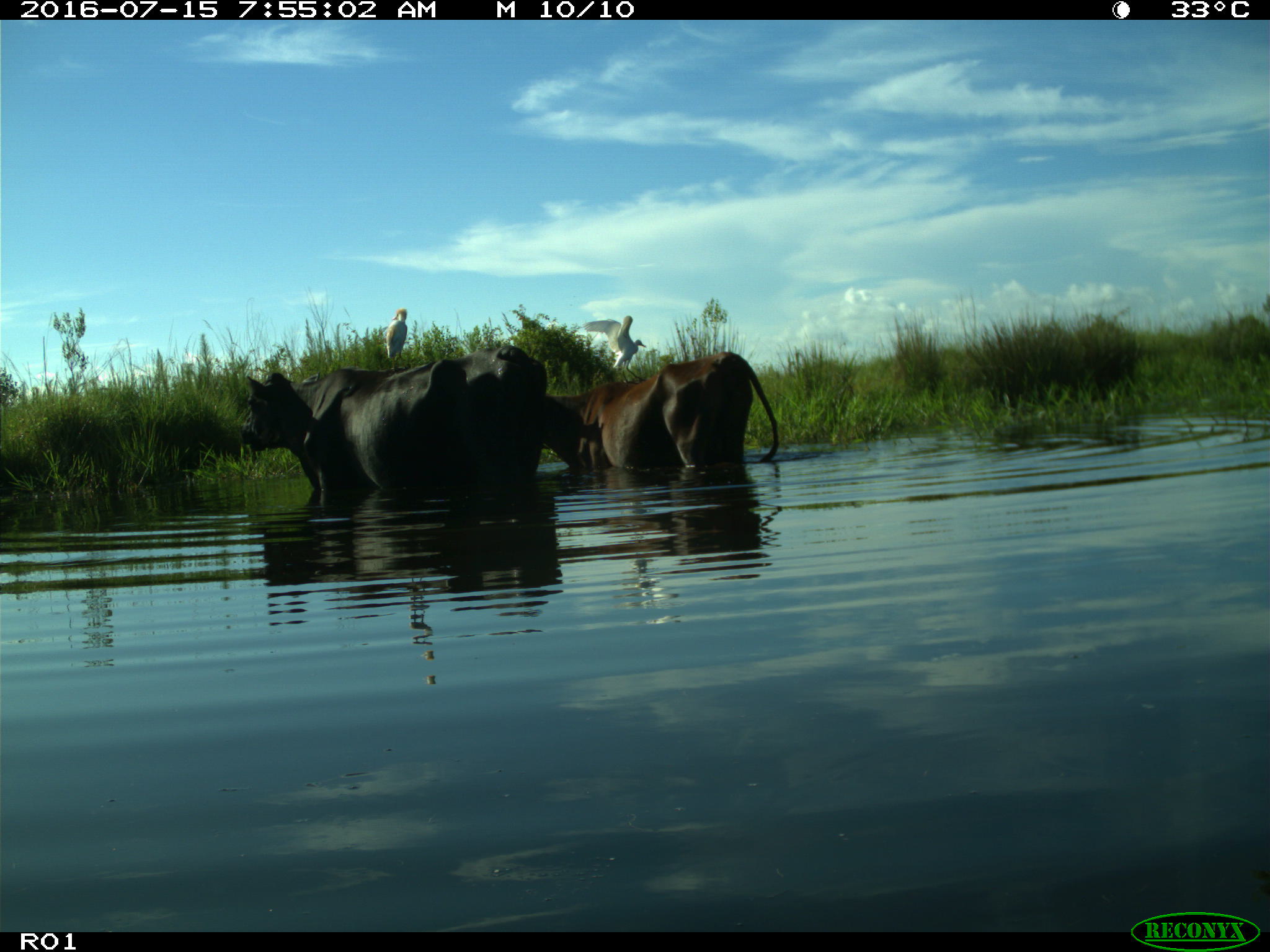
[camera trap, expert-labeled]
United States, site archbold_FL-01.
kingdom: Animalia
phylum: Chordata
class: Mammalia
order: Artiodactyla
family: Bovidae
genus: Bos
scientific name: Bos taurus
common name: domestic cow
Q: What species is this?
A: Bos taurus (domestic cow).